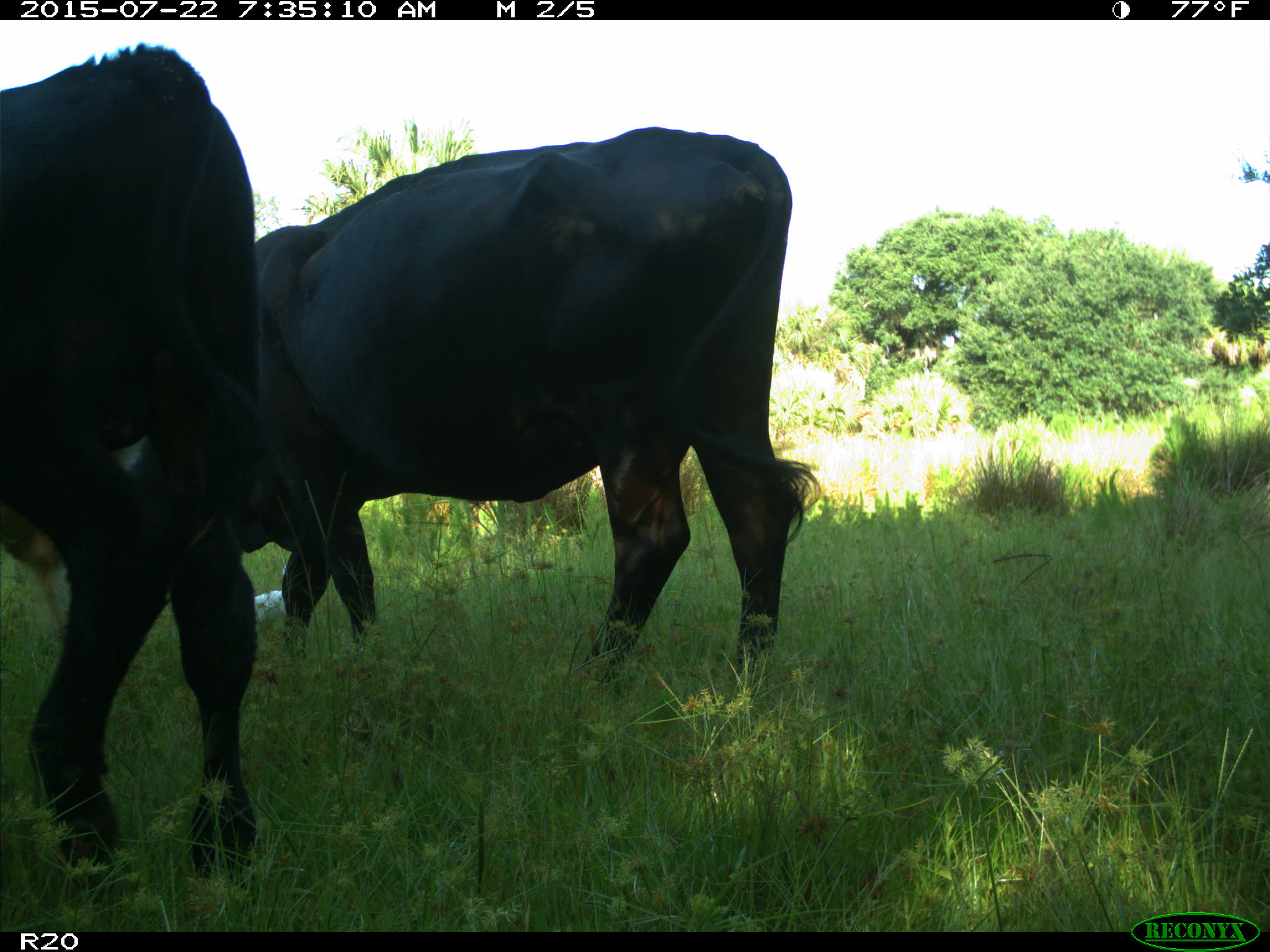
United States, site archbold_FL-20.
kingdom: Animalia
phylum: Chordata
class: Mammalia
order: Artiodactyla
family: Bovidae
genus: Bos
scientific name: Bos taurus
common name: domestic cow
Bos taurus (domestic cow).